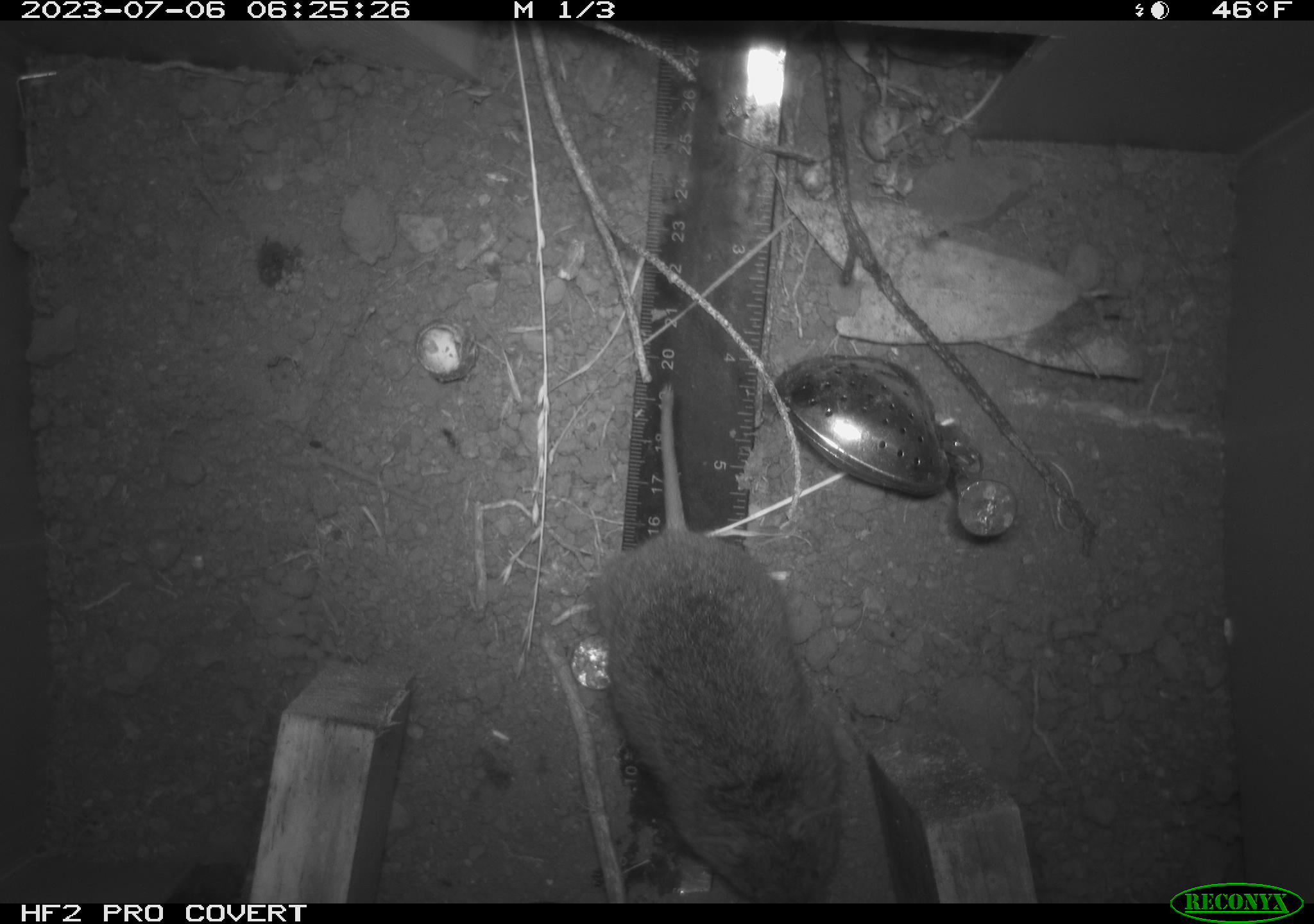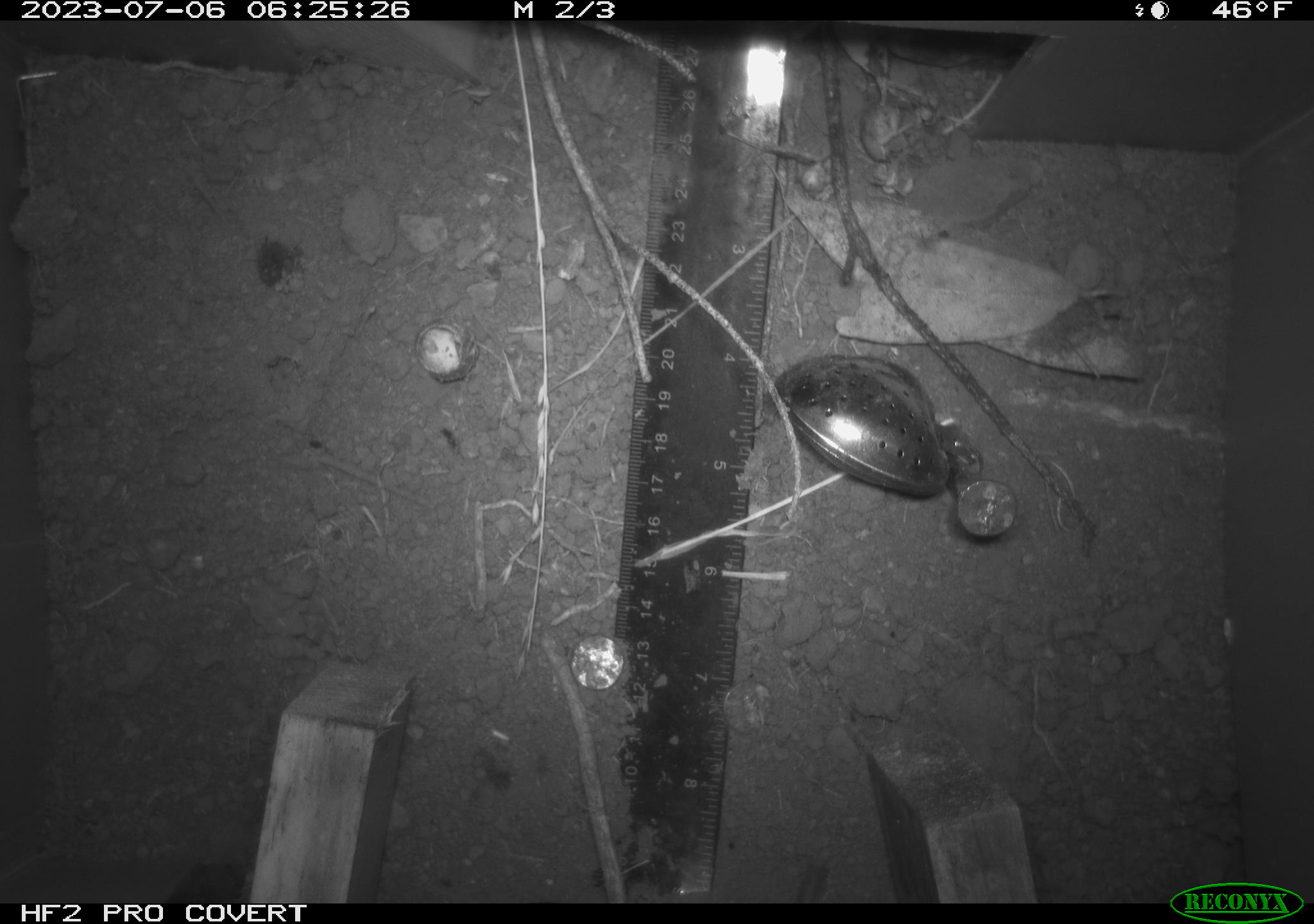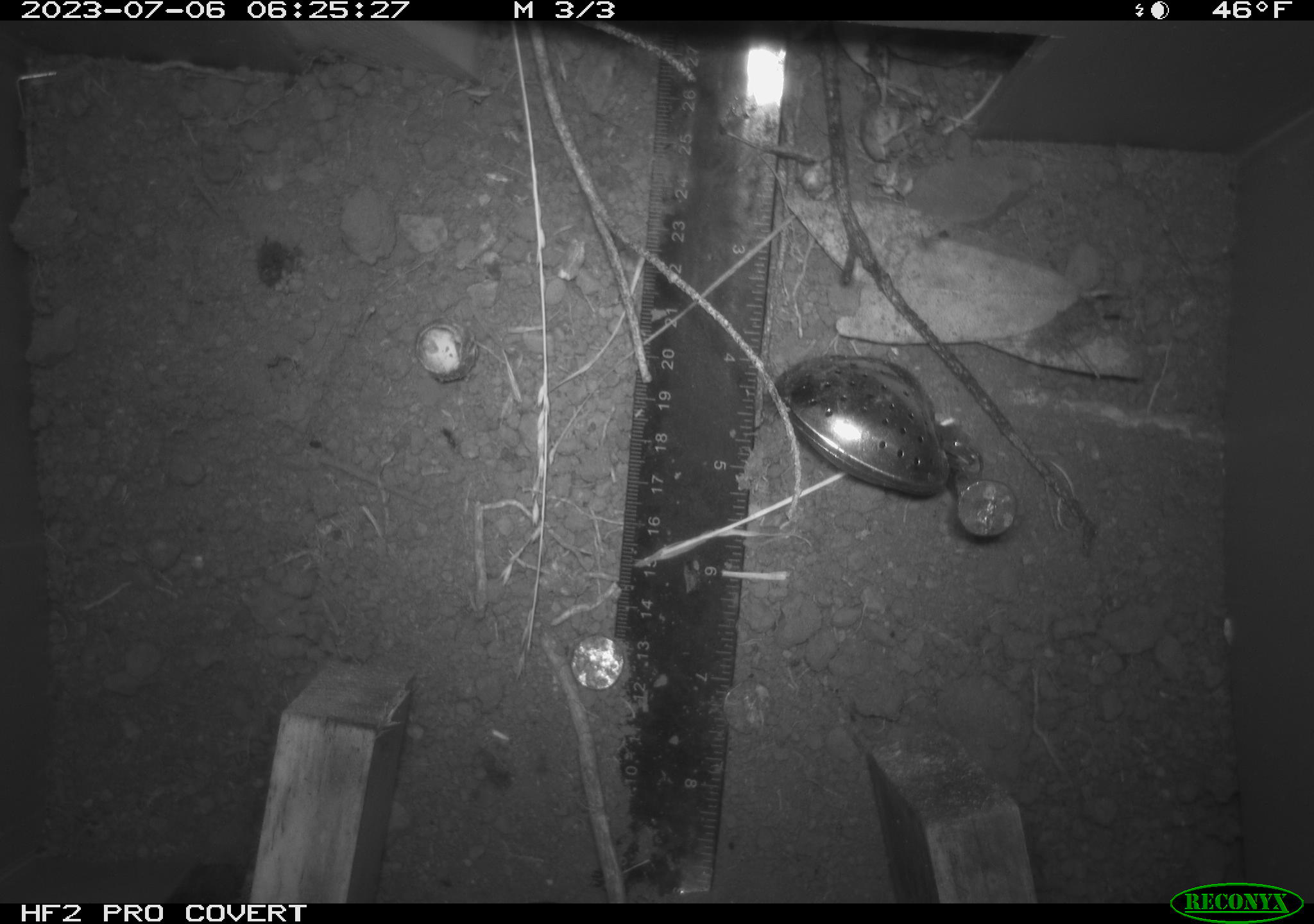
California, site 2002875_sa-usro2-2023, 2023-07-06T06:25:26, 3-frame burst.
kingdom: Animalia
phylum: Chordata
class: Mammalia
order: Rodentia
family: Cricetidae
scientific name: Arvicolinae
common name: voles, lemmings, and muskrats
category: arvicolinae subfamily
Arvicolinae subfamily (voles, lemmings, and muskrats) (Arvicolinae).